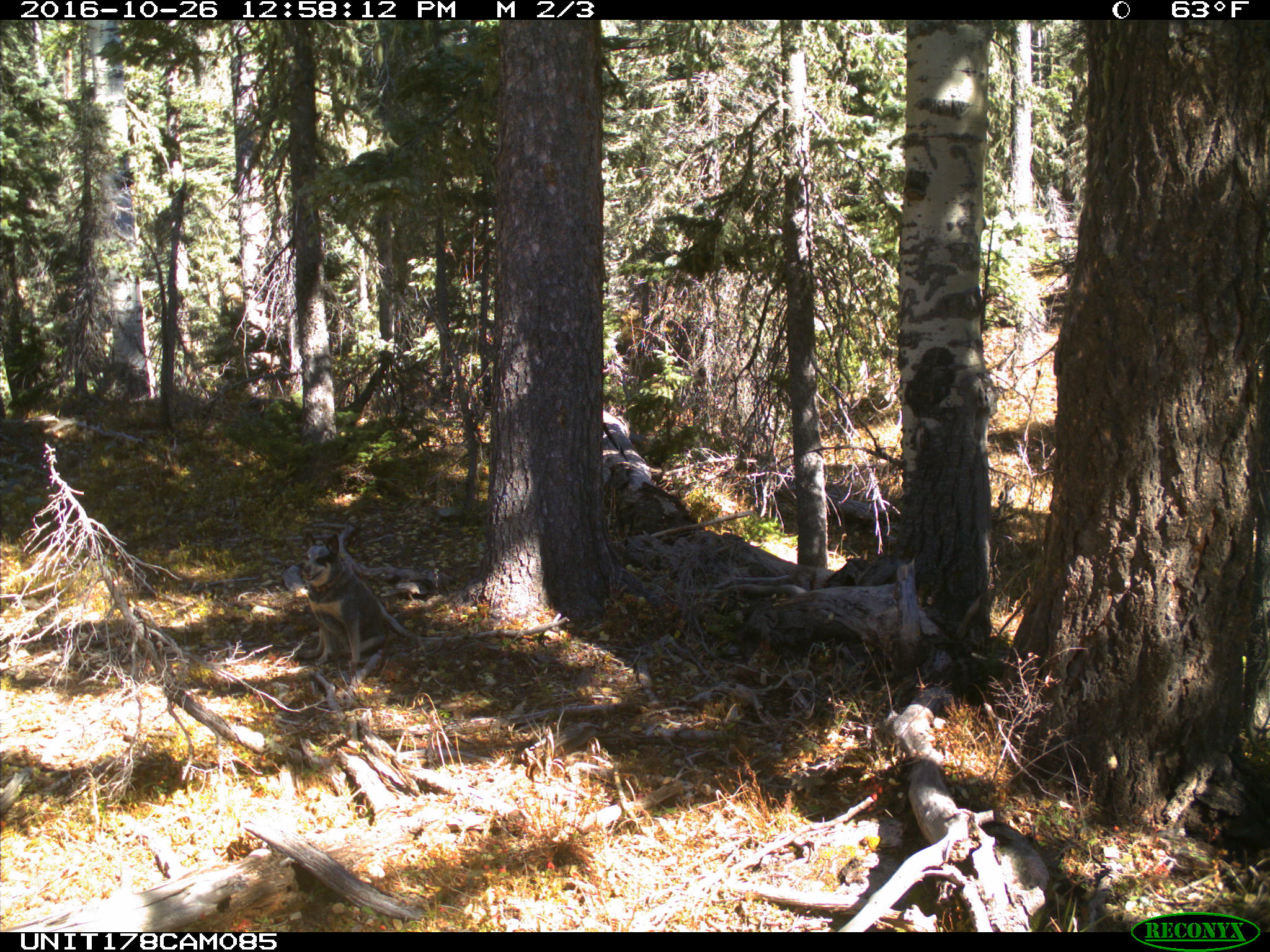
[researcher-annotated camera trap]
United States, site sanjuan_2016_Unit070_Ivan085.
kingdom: Animalia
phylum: Chordata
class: Mammalia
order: Carnivora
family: Canidae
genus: Canis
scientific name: Canis familiaris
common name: domestic dog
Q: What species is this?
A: Canis familiaris (domestic dog).